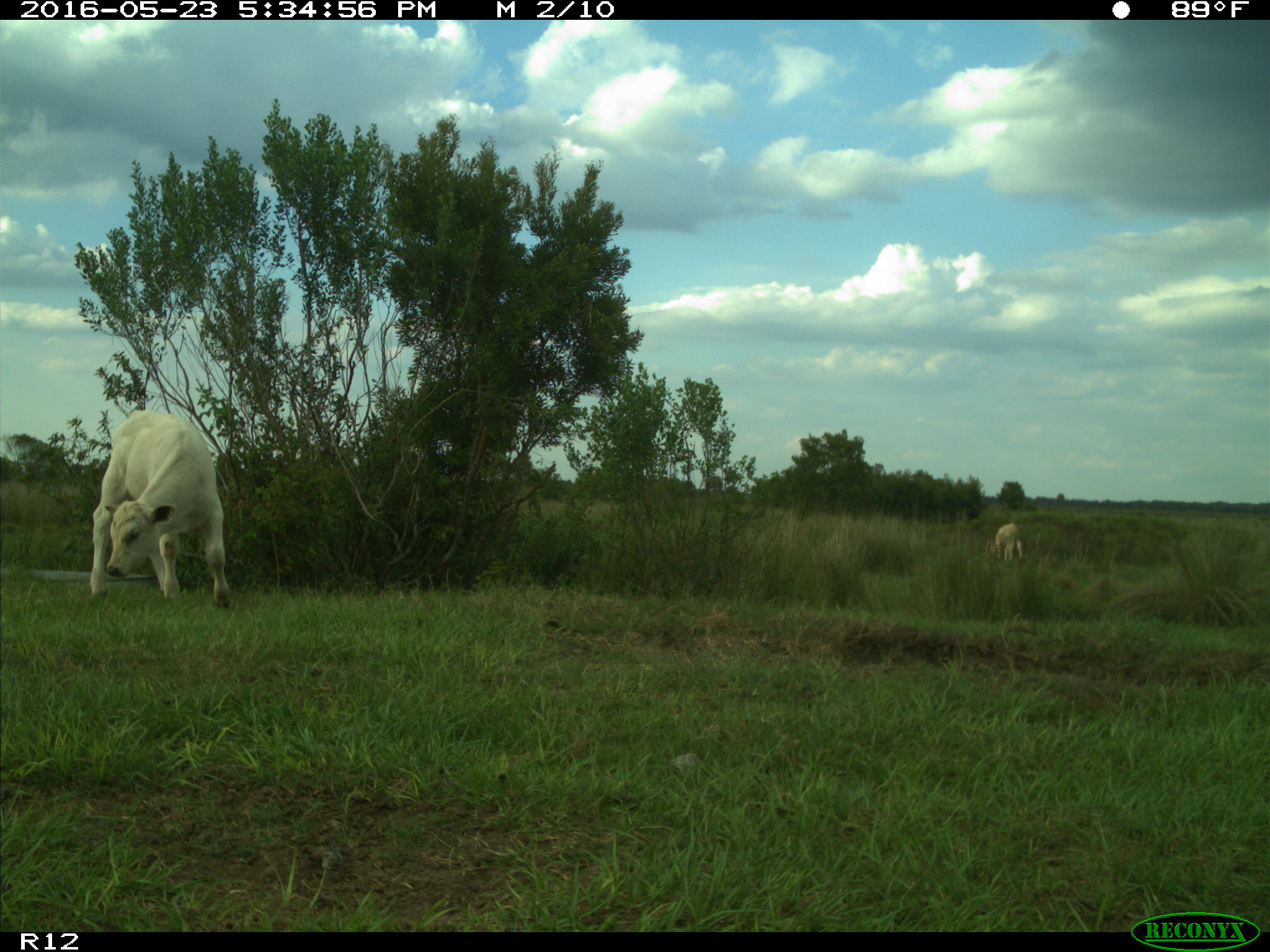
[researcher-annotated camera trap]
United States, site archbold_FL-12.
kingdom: Animalia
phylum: Chordata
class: Mammalia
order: Artiodactyla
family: Bovidae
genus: Bos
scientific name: Bos taurus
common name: domestic cow